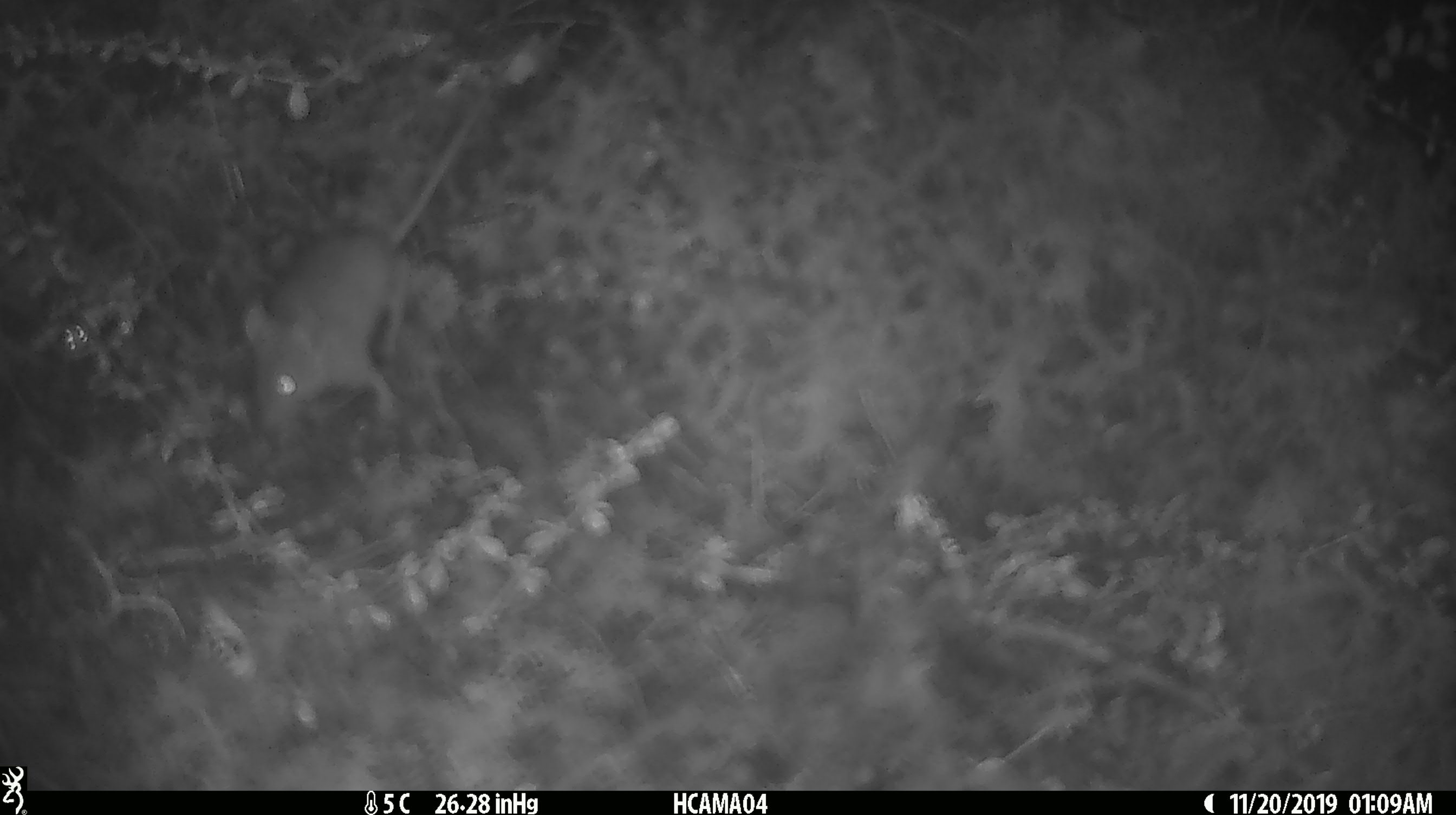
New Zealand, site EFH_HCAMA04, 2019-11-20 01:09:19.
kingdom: Animalia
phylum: Chordata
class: Mammalia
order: Rodentia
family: Muridae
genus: Mus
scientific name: Mus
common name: mouse